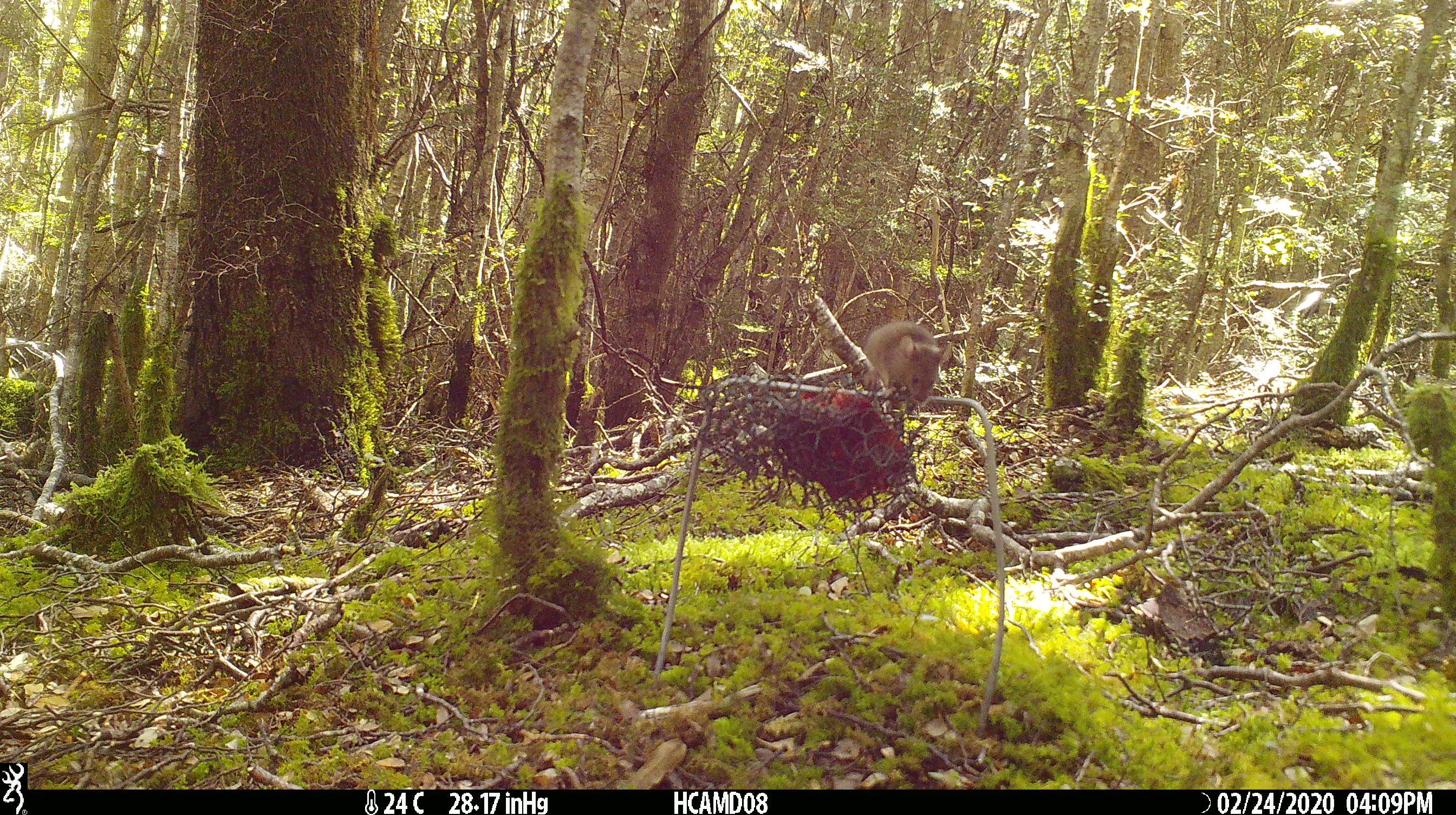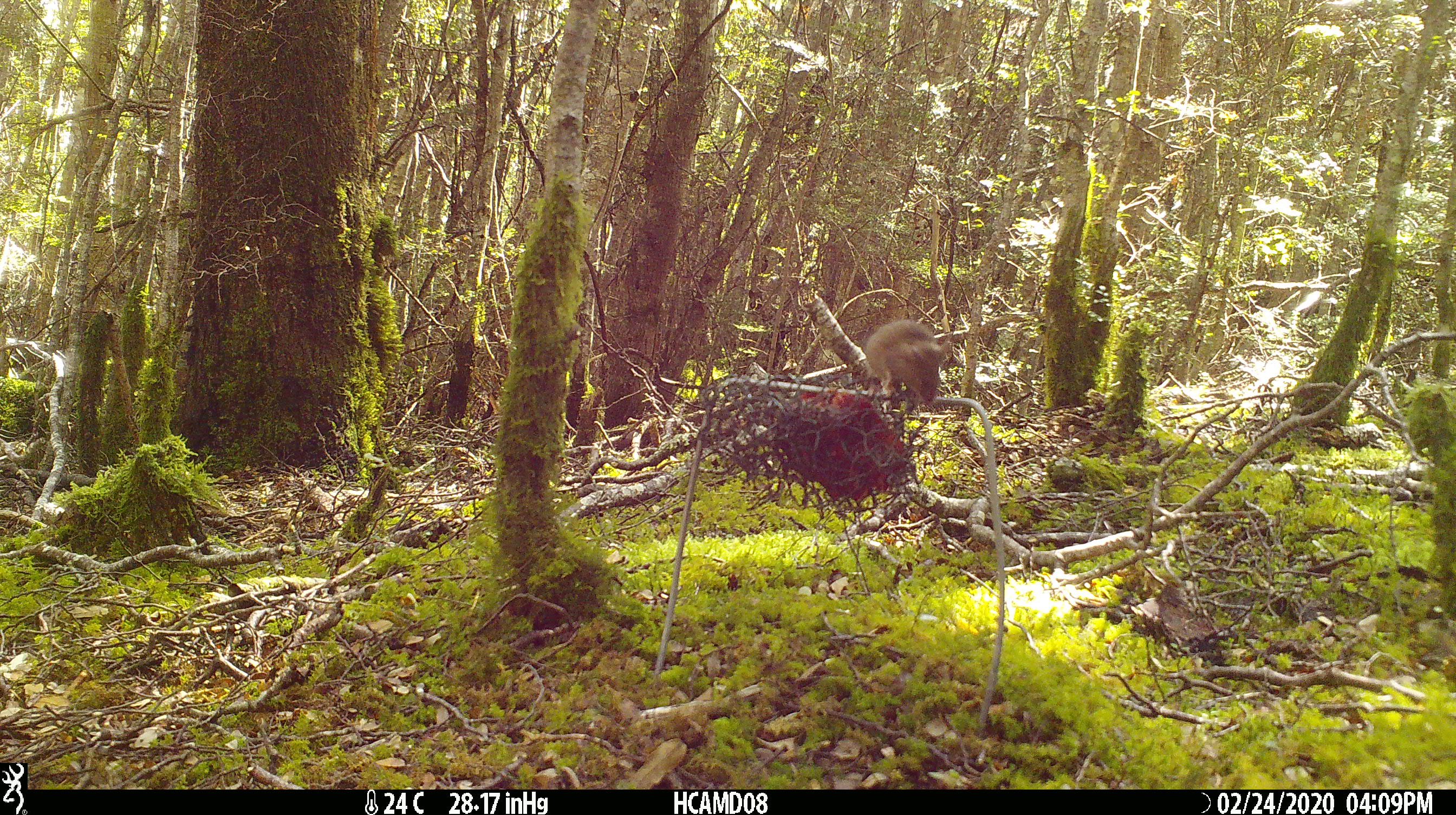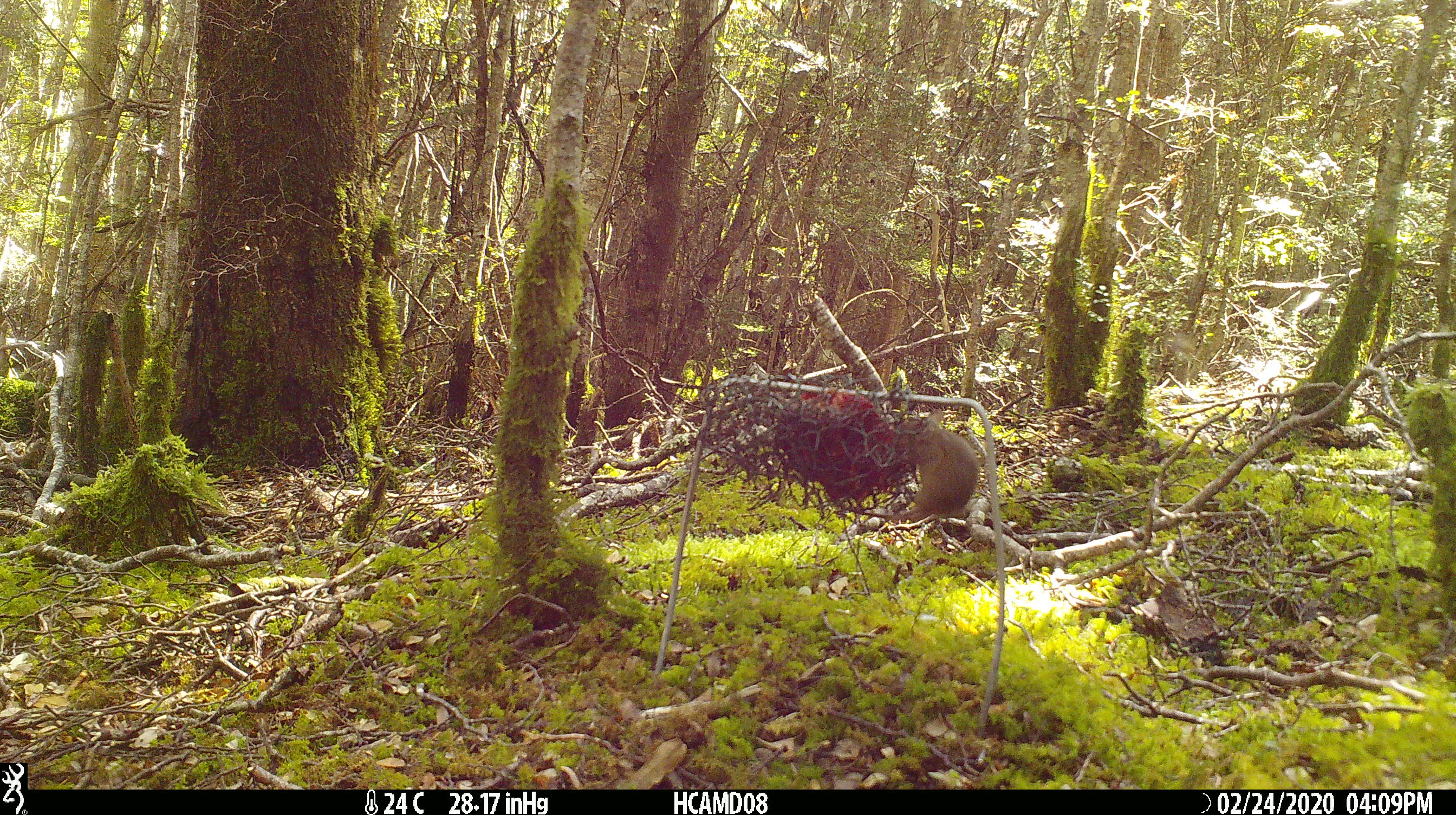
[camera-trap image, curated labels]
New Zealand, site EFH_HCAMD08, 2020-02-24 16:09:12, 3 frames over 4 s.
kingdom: Animalia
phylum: Chordata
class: Mammalia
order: Rodentia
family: Muridae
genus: Mus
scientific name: Mus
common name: mouse